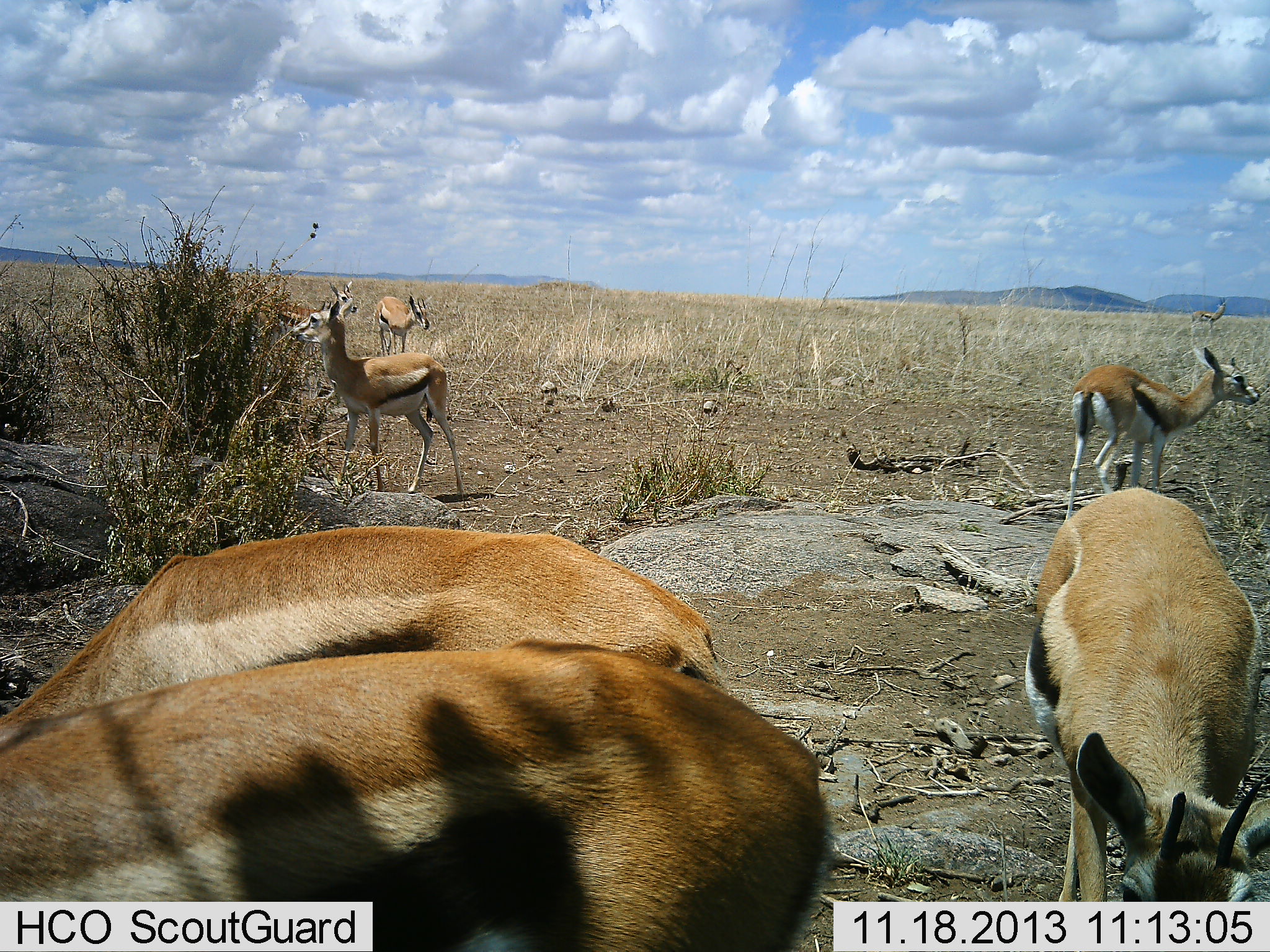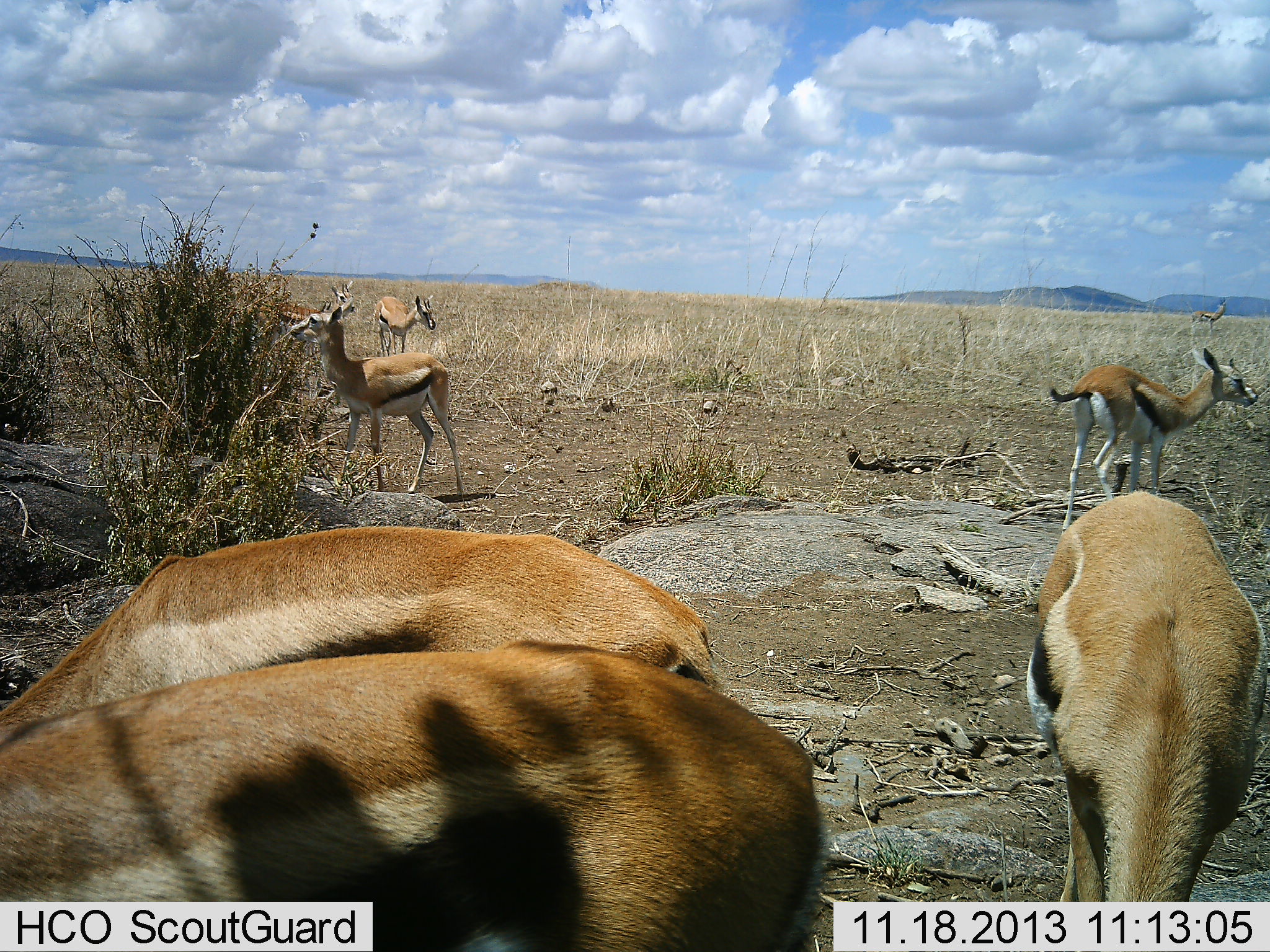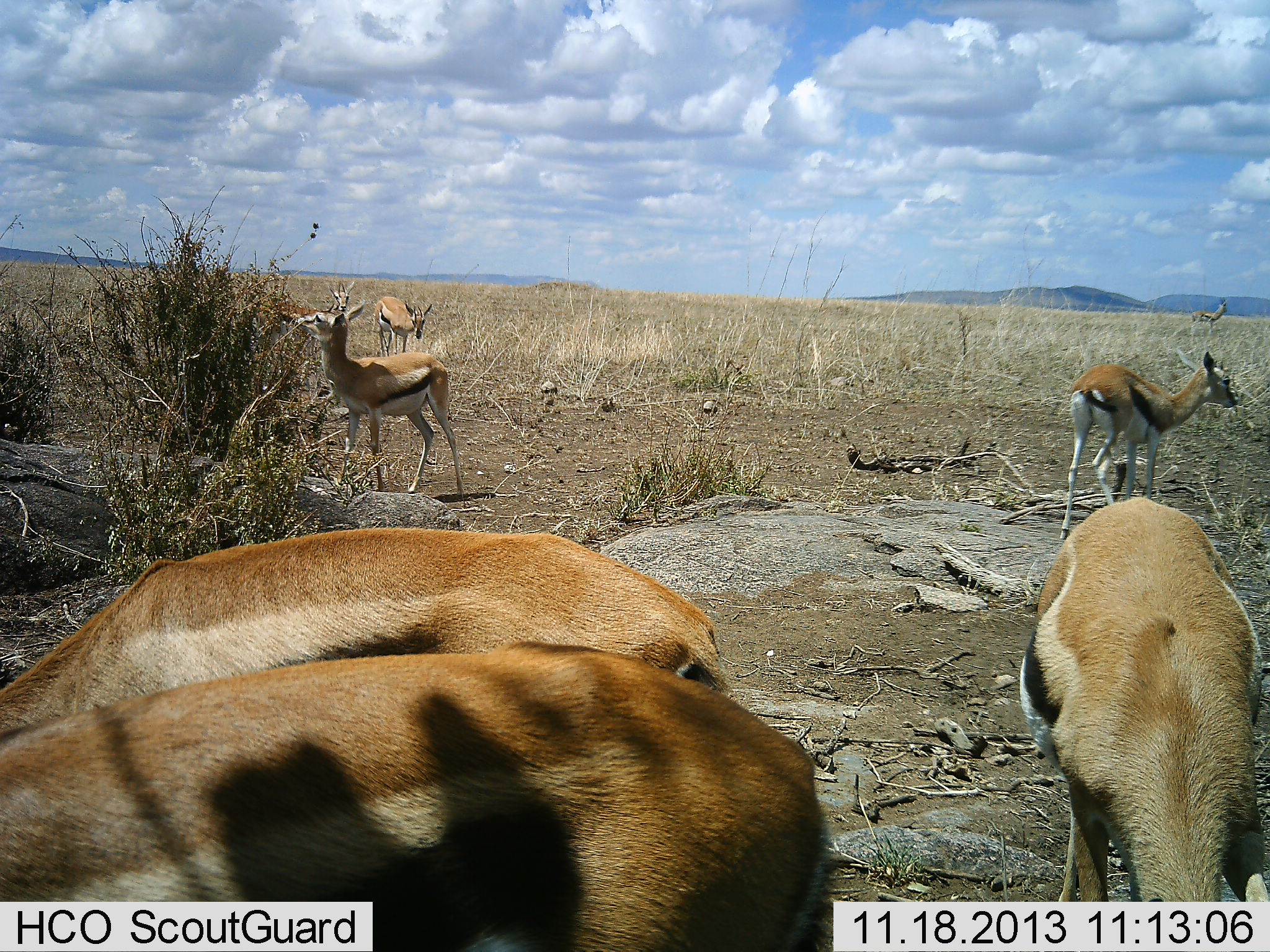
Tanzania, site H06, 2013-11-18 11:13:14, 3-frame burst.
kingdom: Animalia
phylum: Chordata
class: Mammalia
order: Artiodactyla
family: Bovidae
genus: Eudorcas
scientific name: Eudorcas thomsonii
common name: thomson's gazelle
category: gazellethomsons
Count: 7.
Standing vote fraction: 80%.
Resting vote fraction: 10%.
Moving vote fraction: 30%.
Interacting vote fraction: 0%.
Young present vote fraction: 0%.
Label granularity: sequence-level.